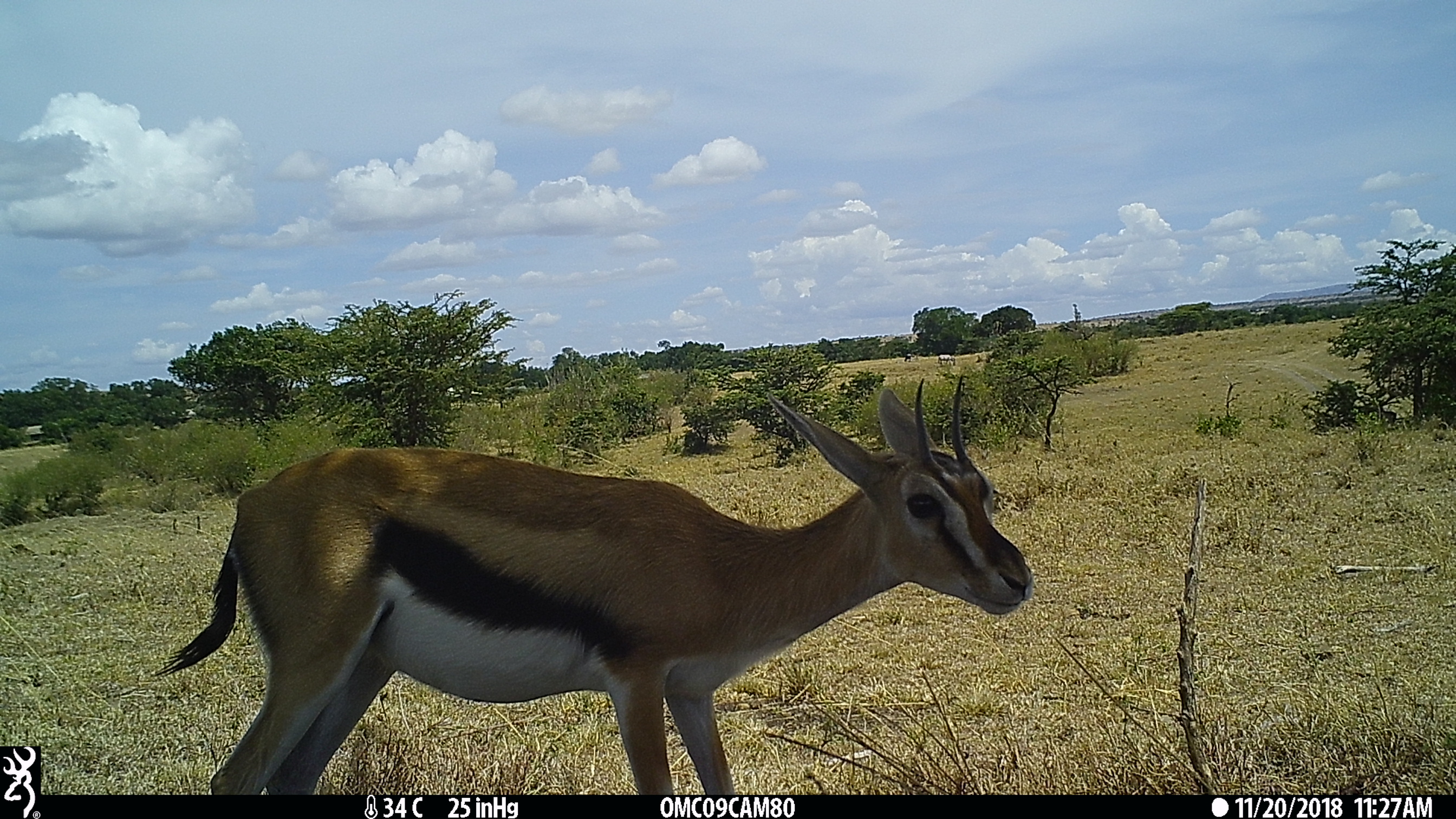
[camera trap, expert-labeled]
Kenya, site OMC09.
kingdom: Animalia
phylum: Chordata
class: Mammalia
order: Artiodactyla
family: Bovidae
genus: Eudorcas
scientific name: Eudorcas thomsonii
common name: thomon's gazelle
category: gazelle thomsons